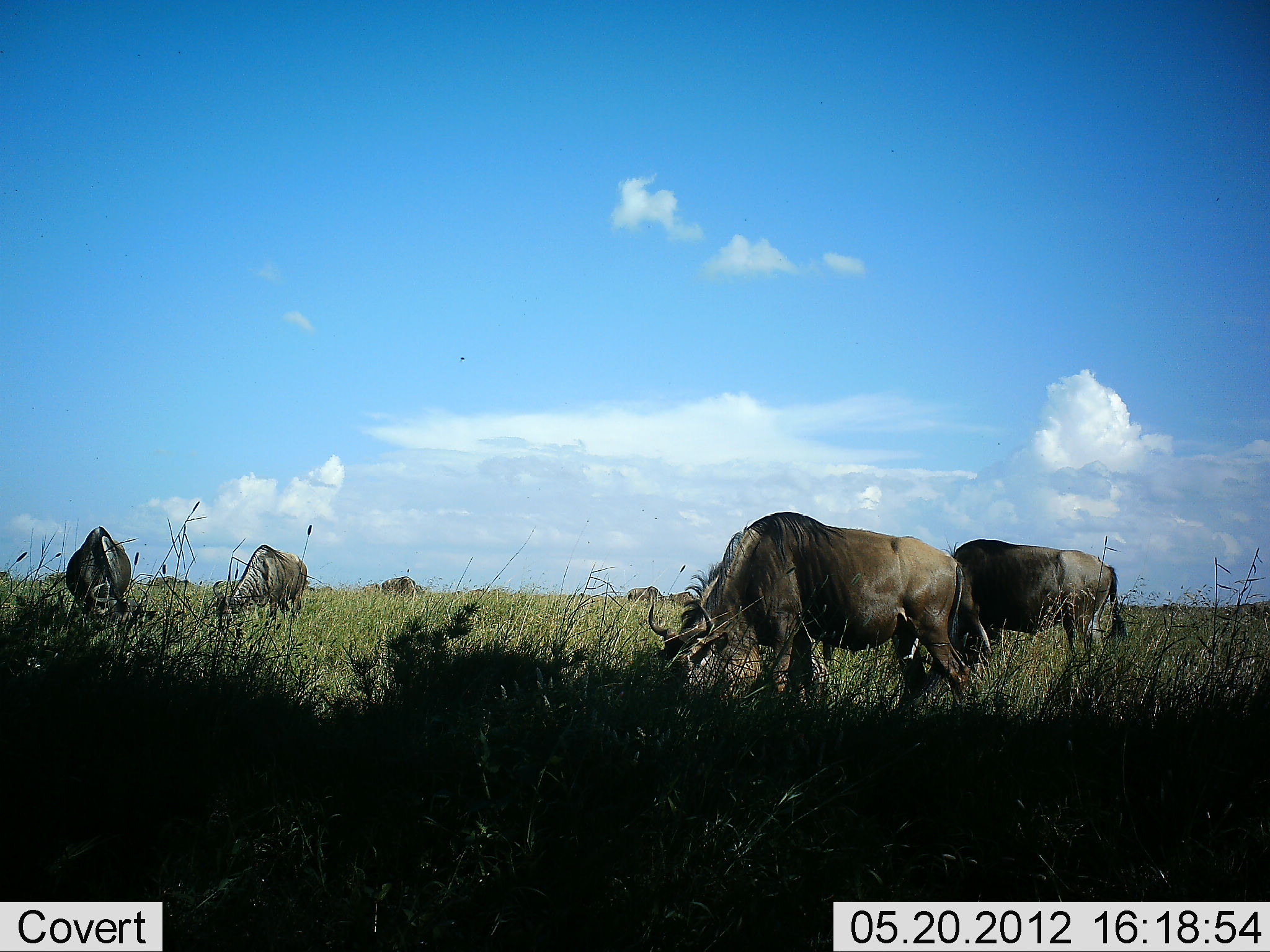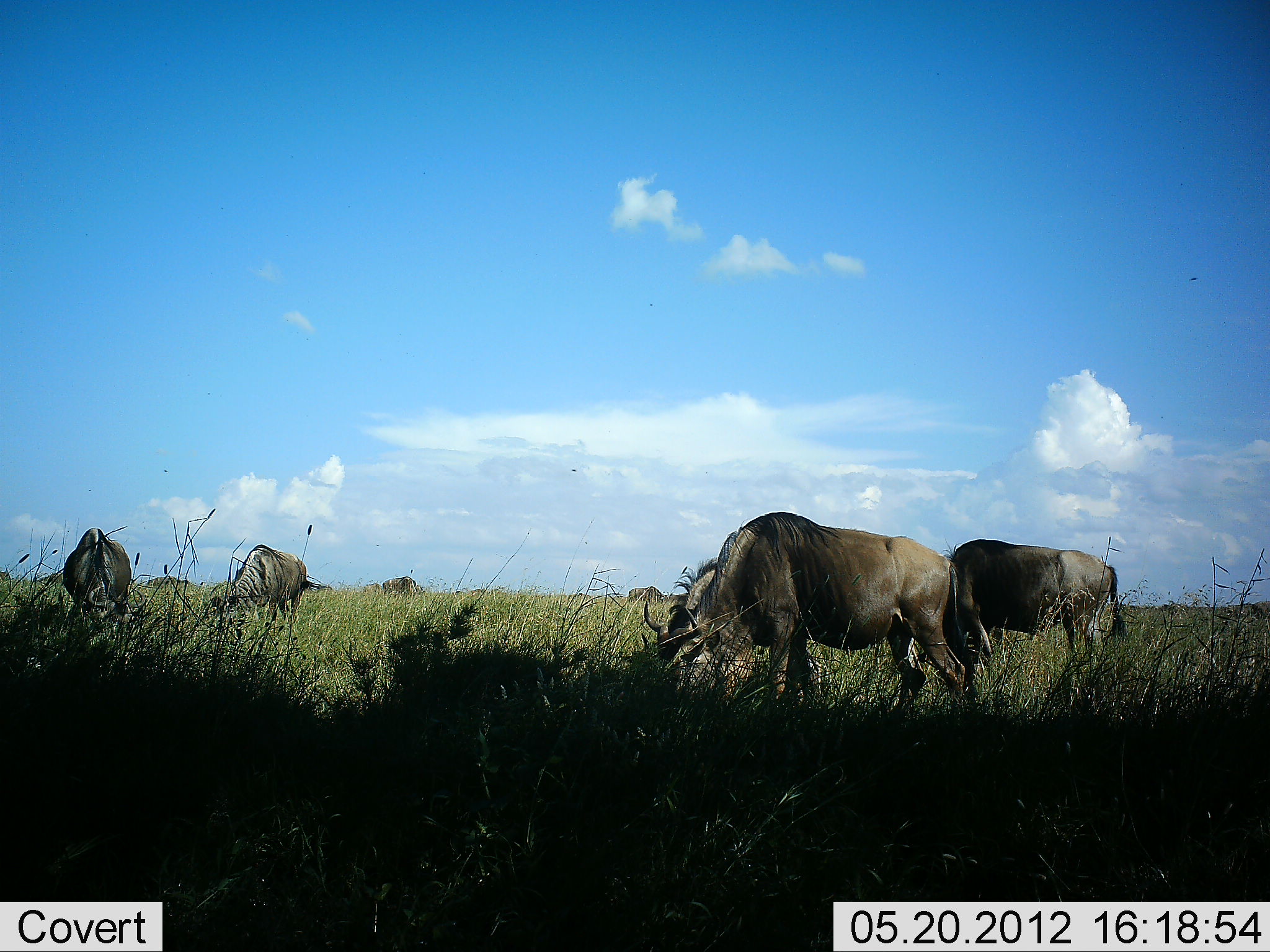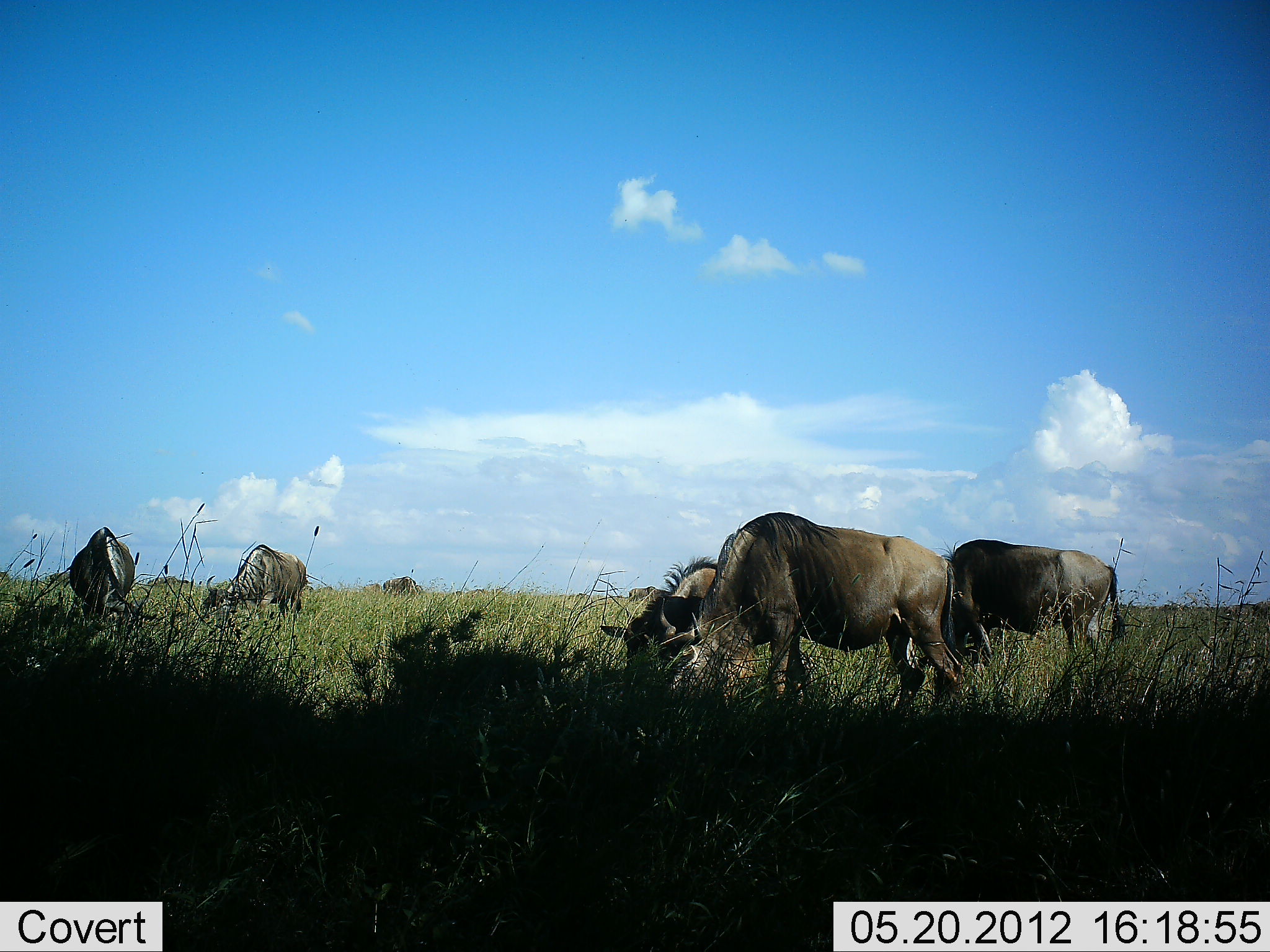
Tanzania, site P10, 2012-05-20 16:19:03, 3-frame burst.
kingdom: Animalia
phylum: Chordata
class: Mammalia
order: Artiodactyla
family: Bovidae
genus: Connochaetes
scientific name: Connochaetes taurinus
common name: blue wildebeest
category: wildebeest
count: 7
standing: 9%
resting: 0%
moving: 0%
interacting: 0%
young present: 0%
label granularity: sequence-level